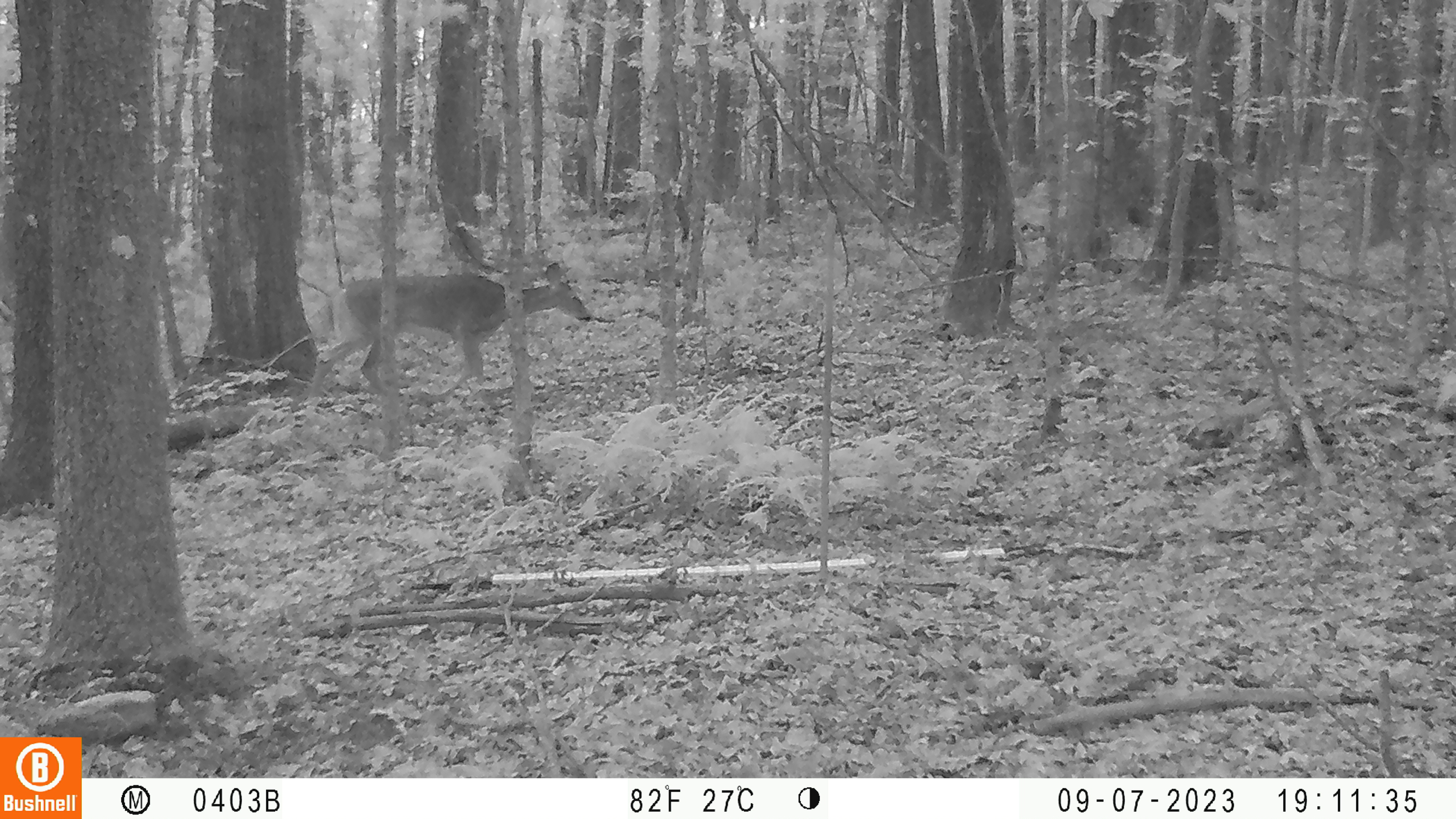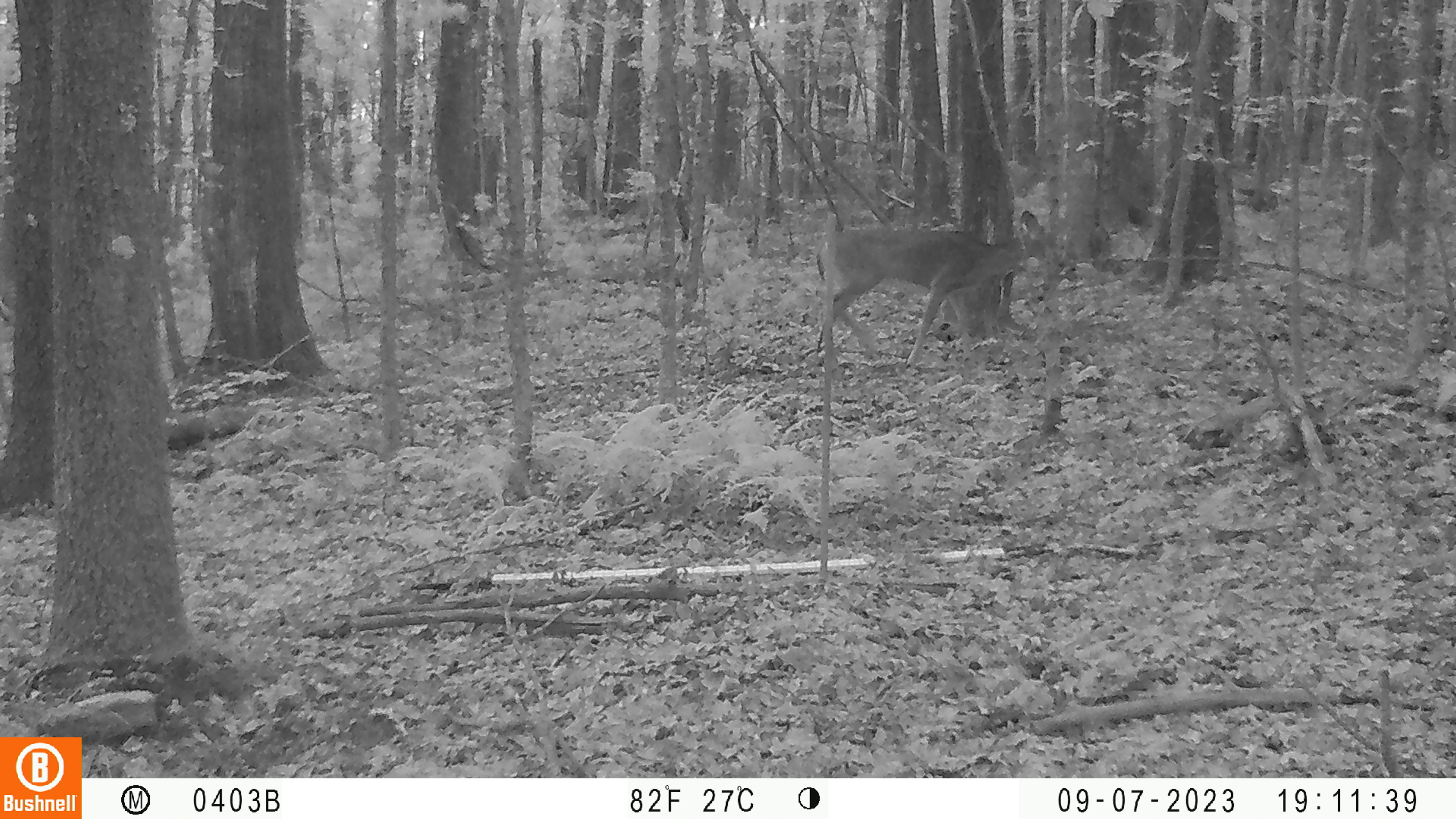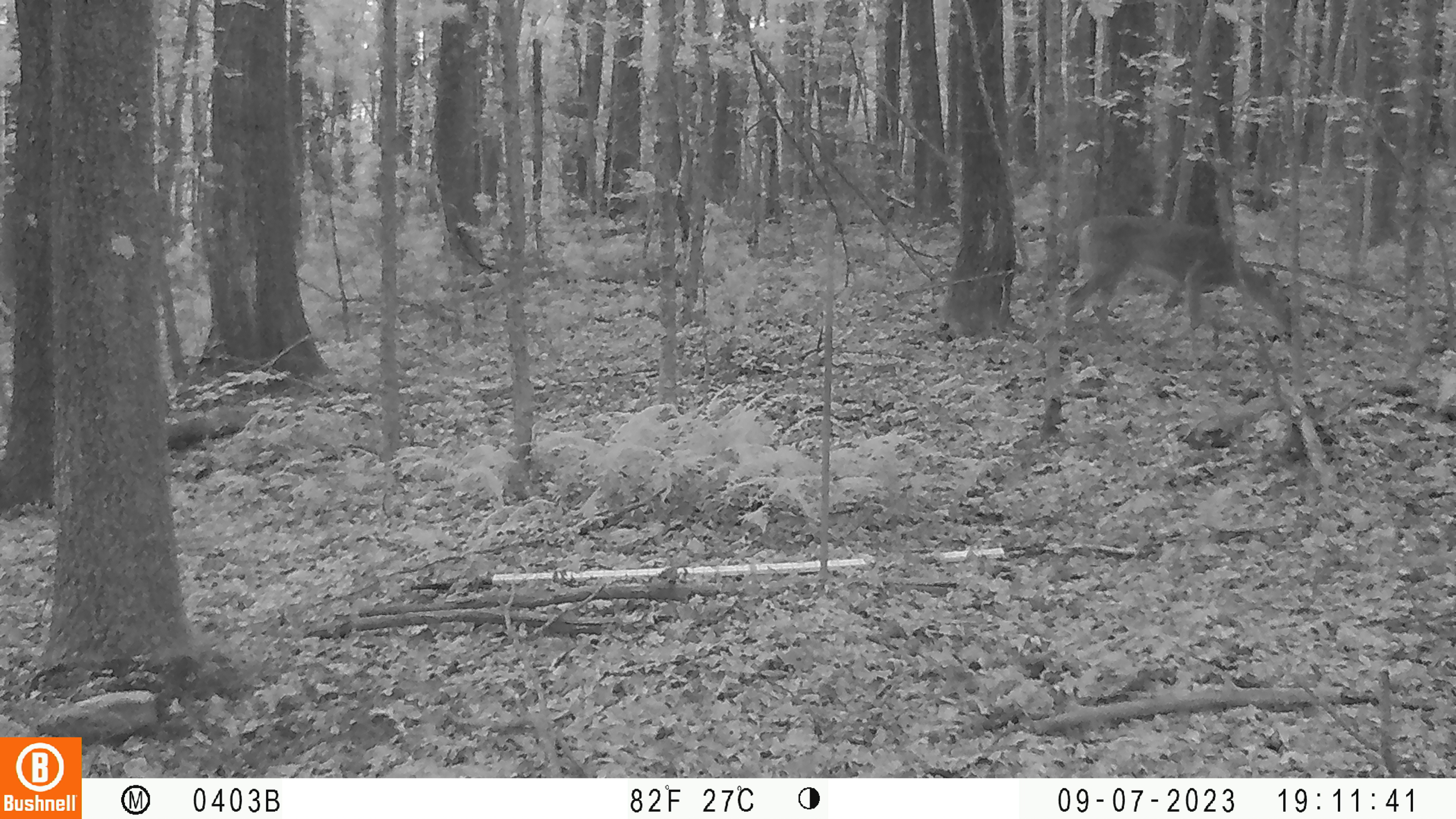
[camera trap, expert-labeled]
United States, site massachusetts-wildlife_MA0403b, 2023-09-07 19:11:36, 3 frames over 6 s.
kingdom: Animalia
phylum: Chordata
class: Mammalia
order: Artiodactyla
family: Cervidae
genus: Odocoileus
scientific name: Odocoileus virginianus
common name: white-tailed deer